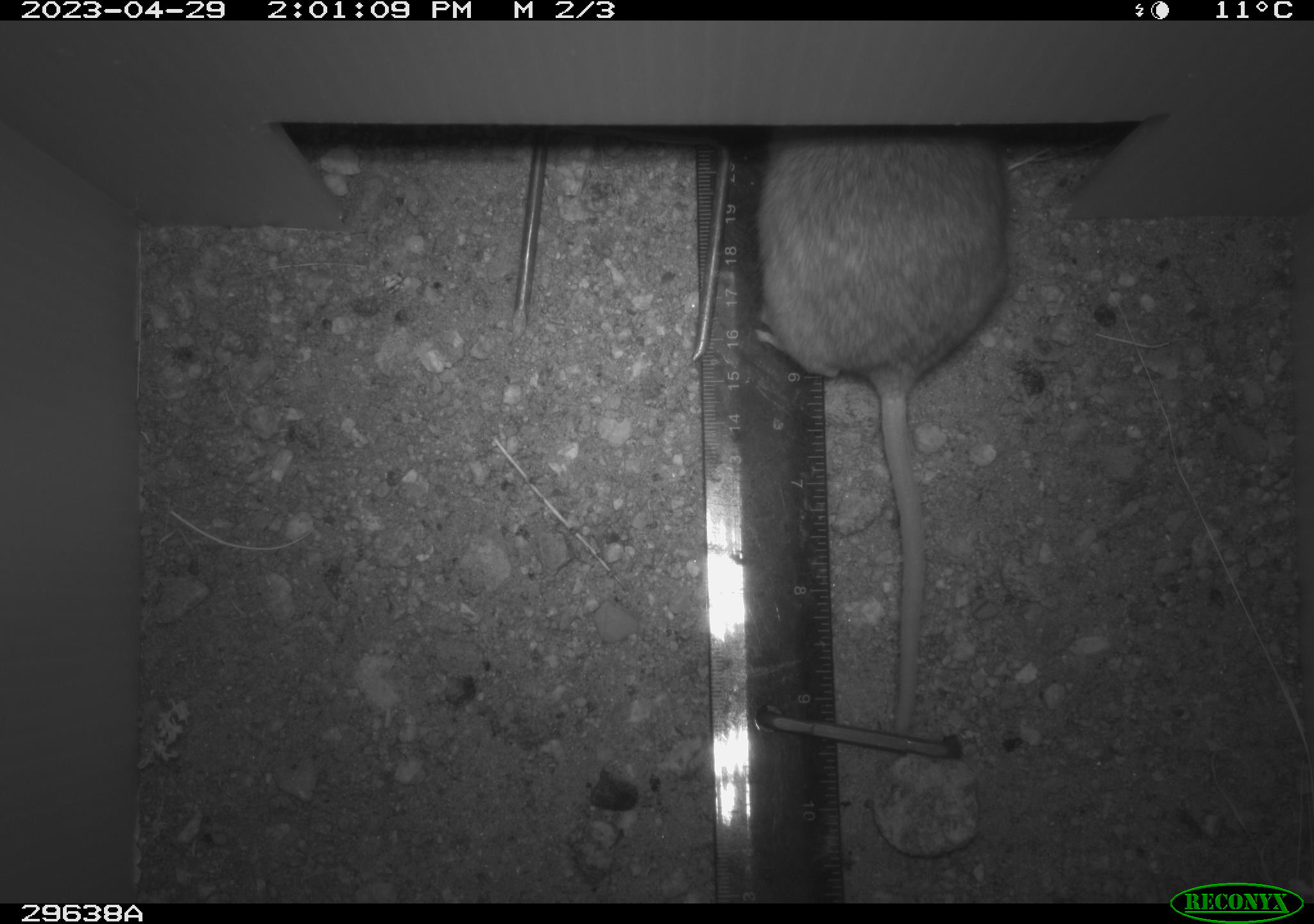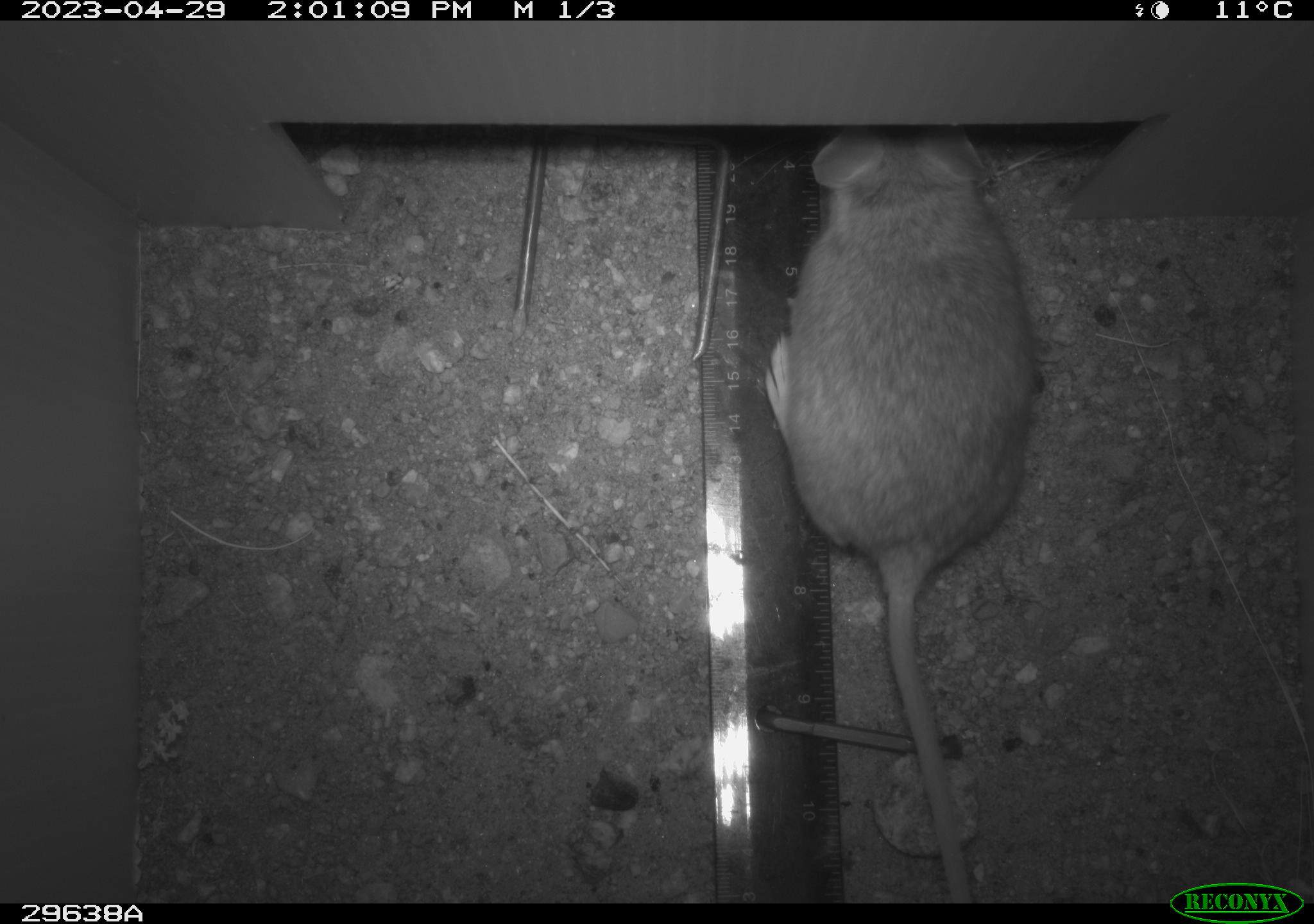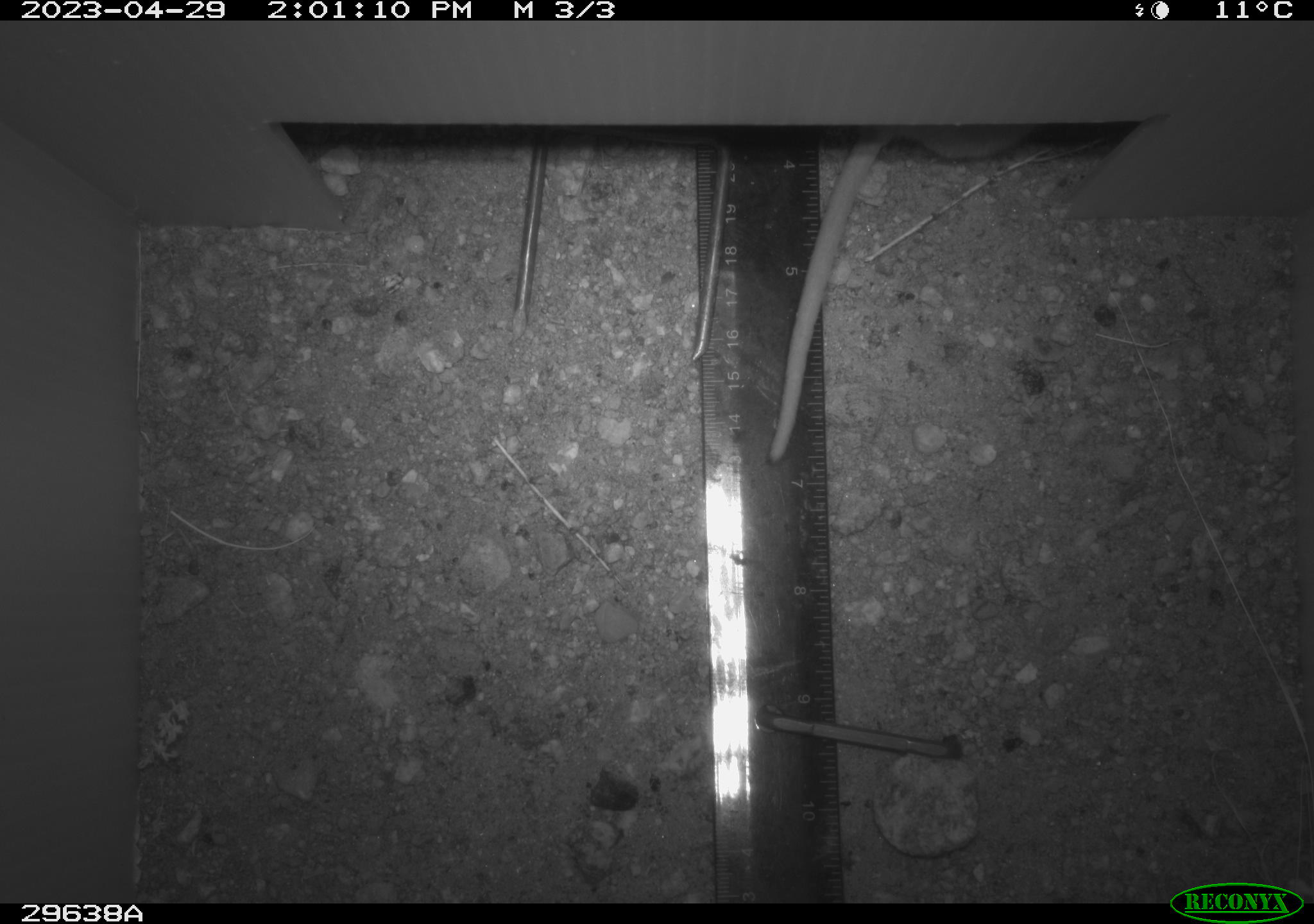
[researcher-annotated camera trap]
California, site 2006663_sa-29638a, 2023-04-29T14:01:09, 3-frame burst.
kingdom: Animalia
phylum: Chordata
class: Mammalia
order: Rodentia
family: Cricetidae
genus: Neotoma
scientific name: Neotoma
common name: pack rat or woodrat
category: neotoma species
Neotoma species (pack rat or woodrat) (Neotoma).